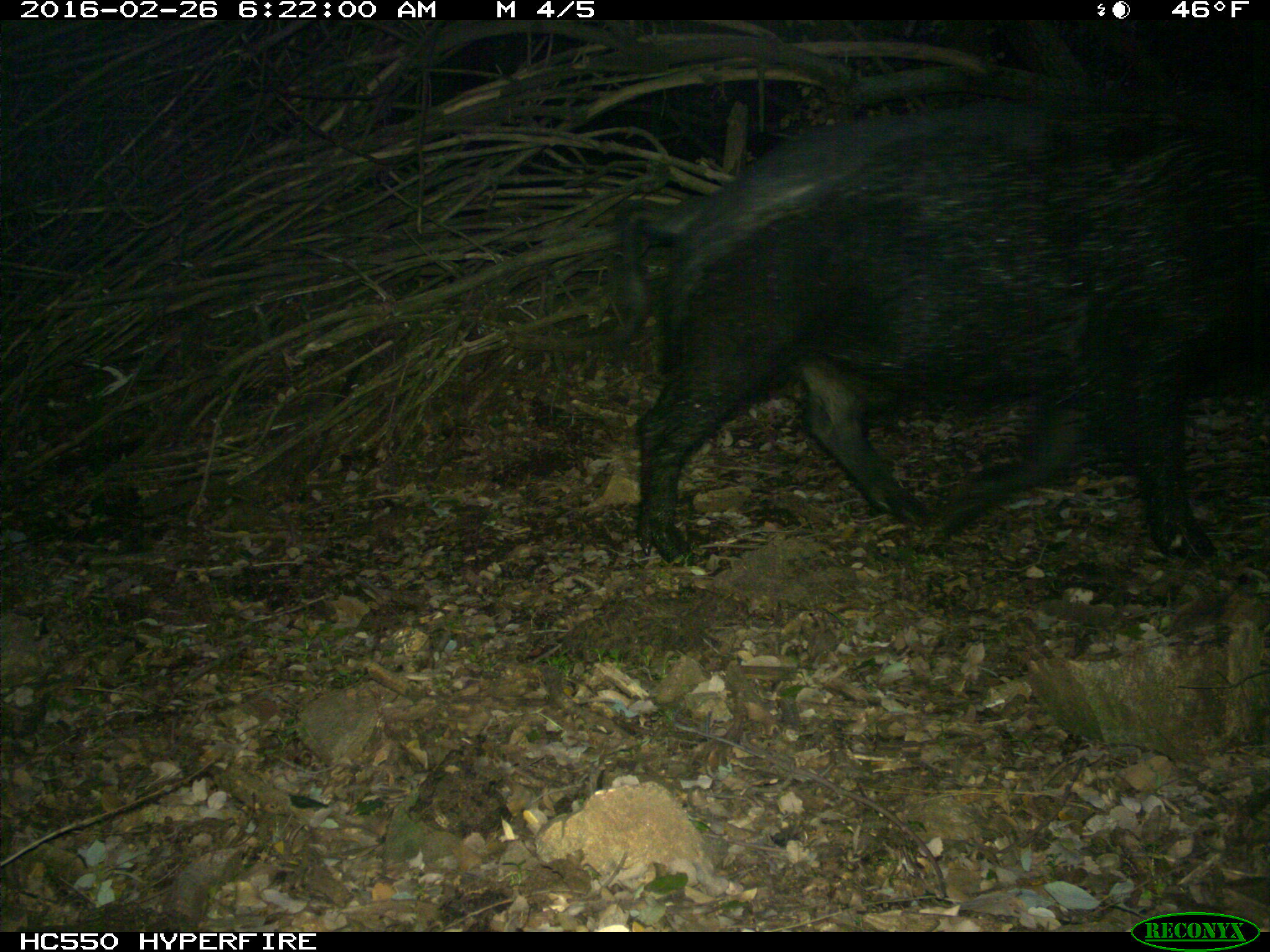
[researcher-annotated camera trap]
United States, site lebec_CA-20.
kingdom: Animalia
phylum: Chordata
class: Mammalia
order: Artiodactyla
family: Suidae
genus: Sus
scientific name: Sus scrofa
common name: wild boar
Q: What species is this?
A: Sus scrofa (wild boar).